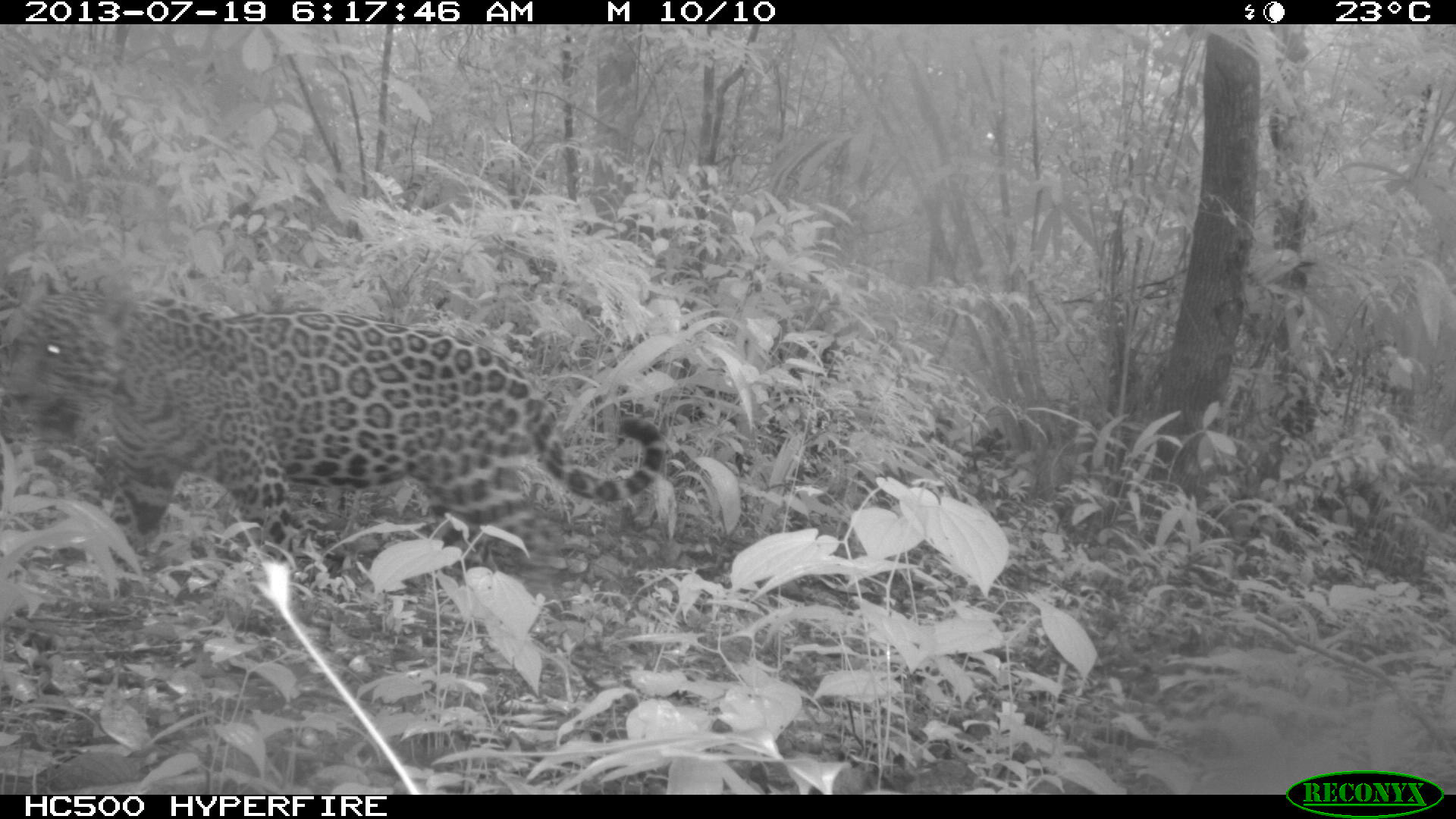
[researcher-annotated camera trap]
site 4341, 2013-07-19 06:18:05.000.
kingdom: Animalia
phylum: Chordata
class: Mammalia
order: Carnivora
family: Felidae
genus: Panthera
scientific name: Panthera onca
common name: jaguar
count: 1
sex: male